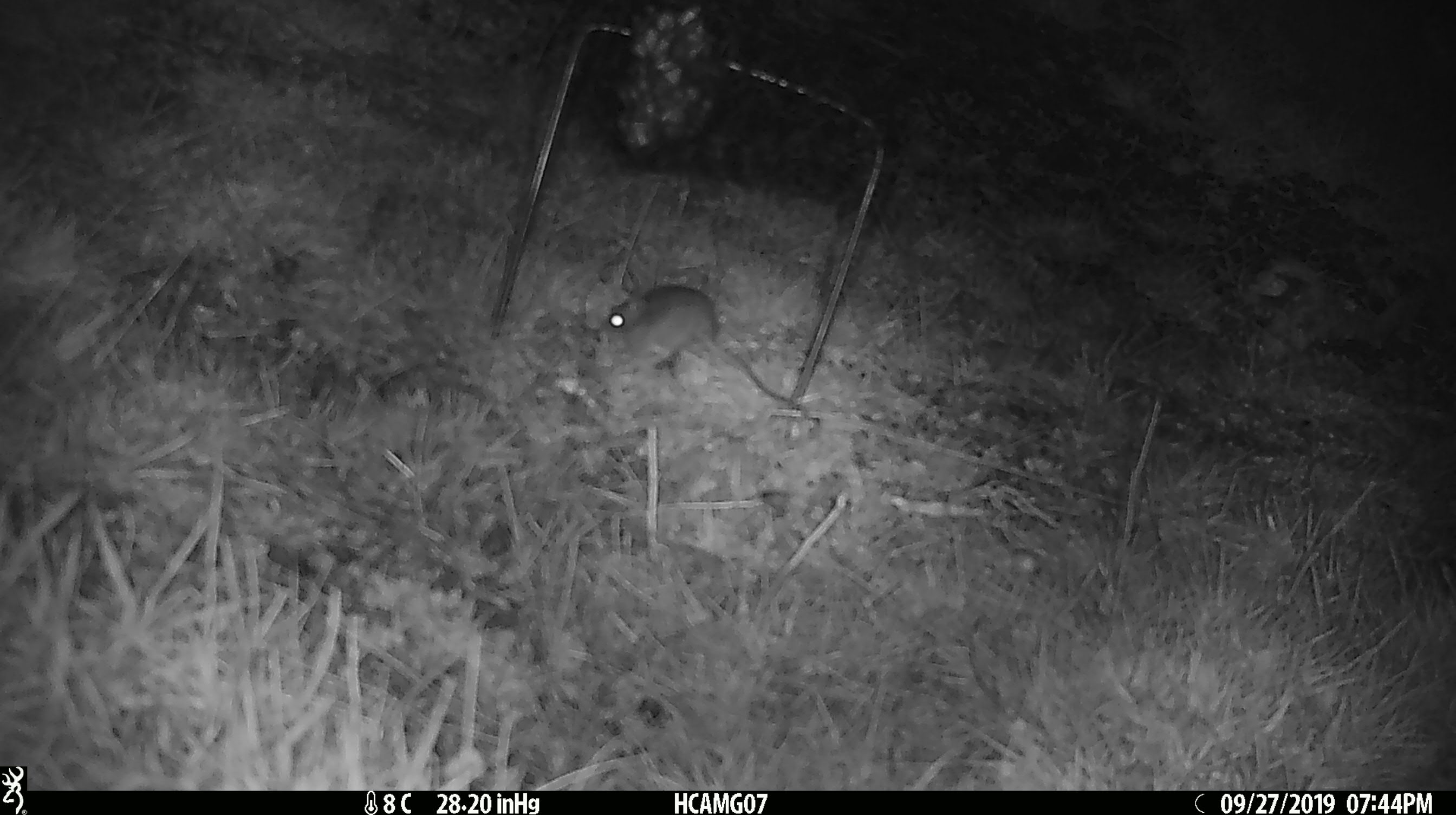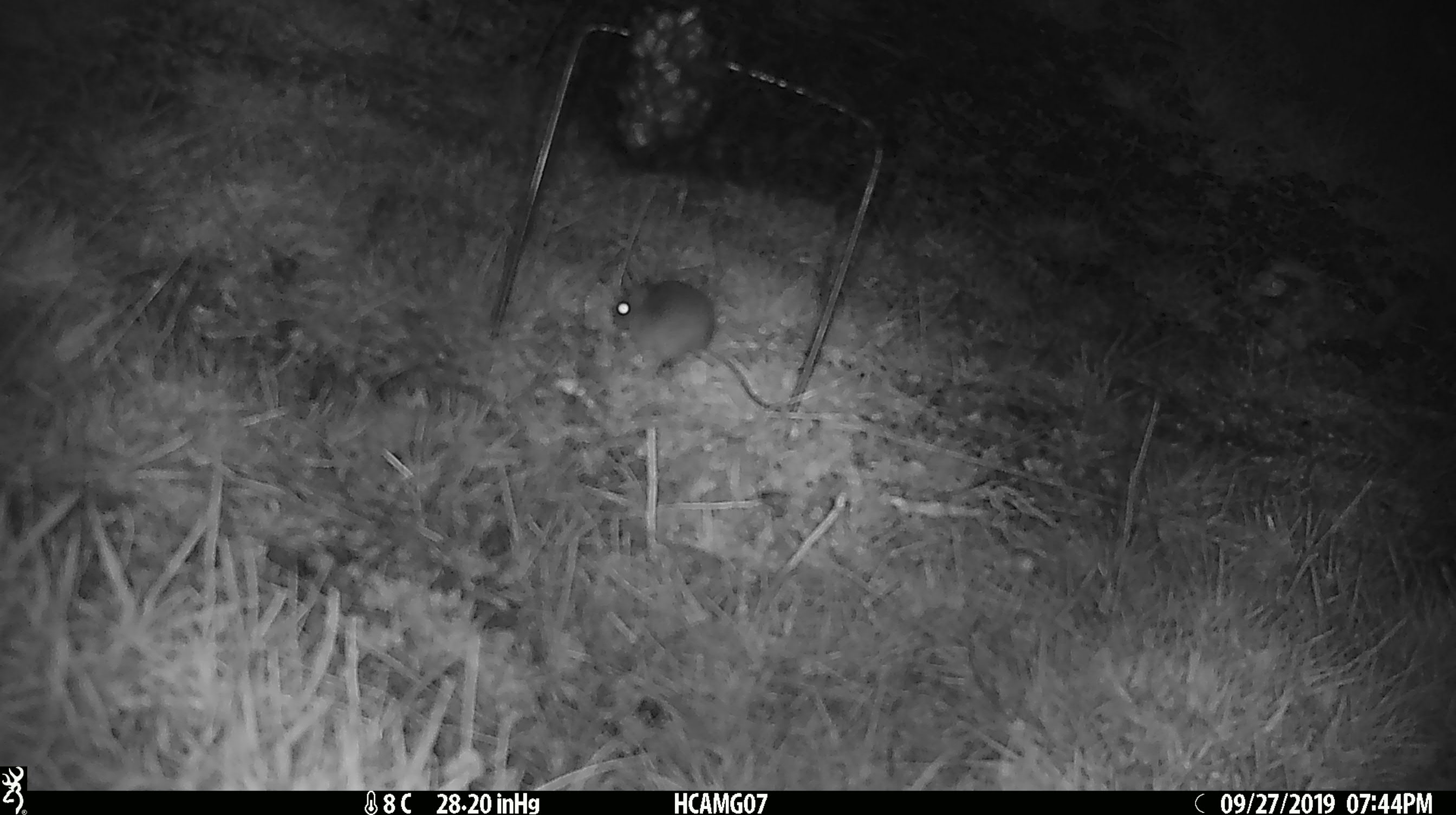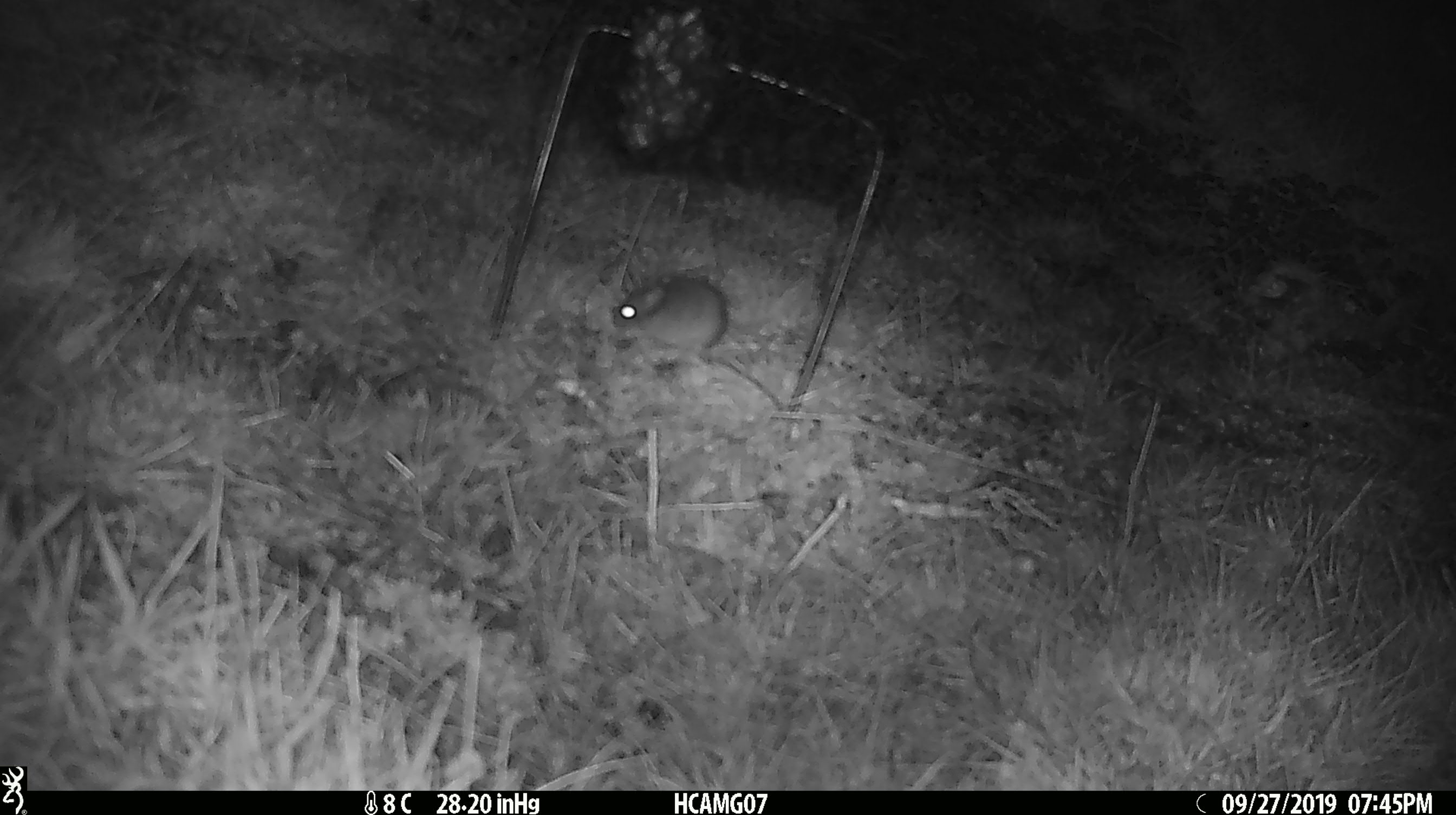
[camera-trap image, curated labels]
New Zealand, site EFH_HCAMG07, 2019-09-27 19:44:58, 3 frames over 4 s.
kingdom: Animalia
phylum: Chordata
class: Mammalia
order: Rodentia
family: Muridae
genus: Mus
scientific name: Mus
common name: mouse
Mouse (Mus).